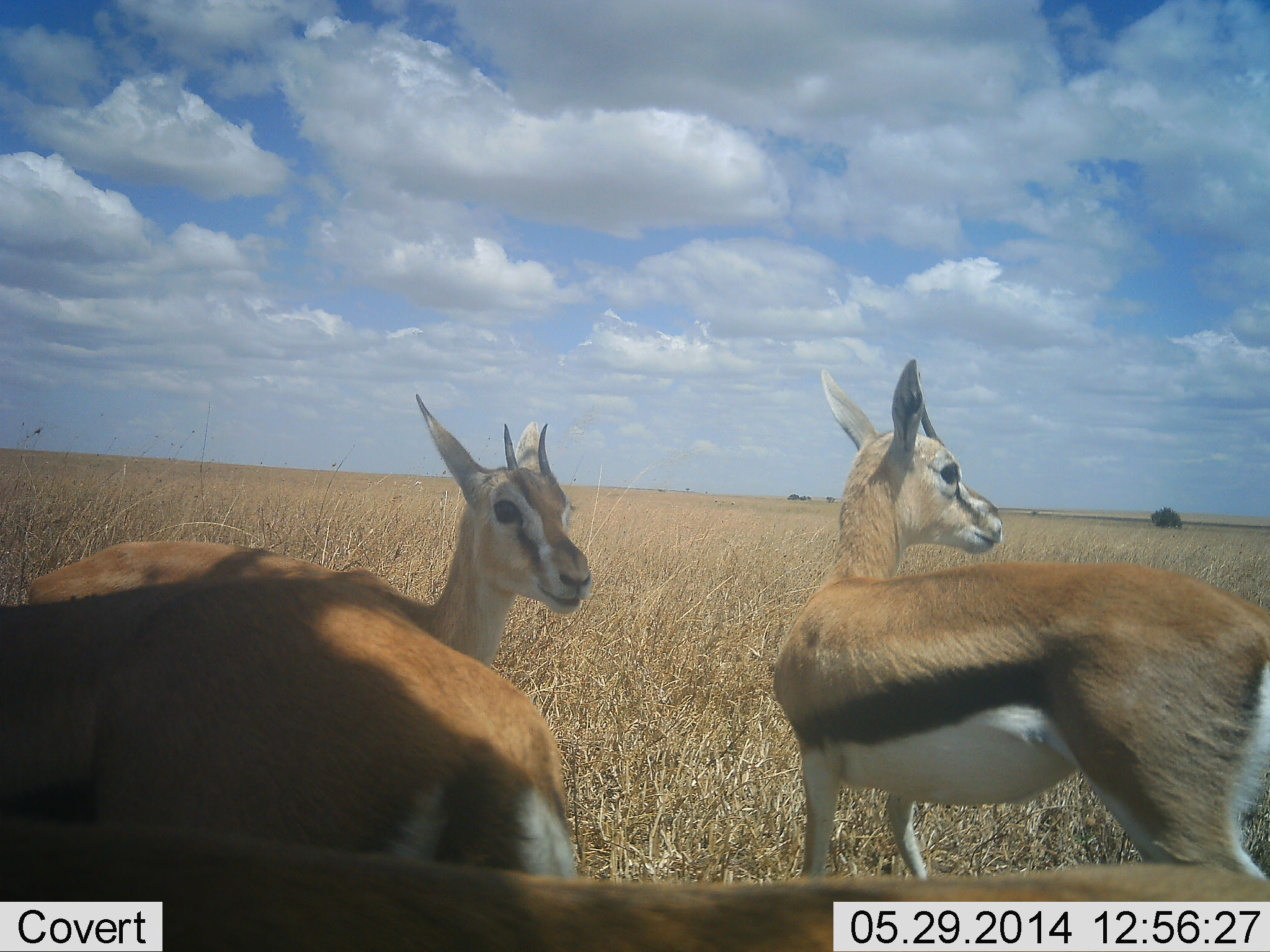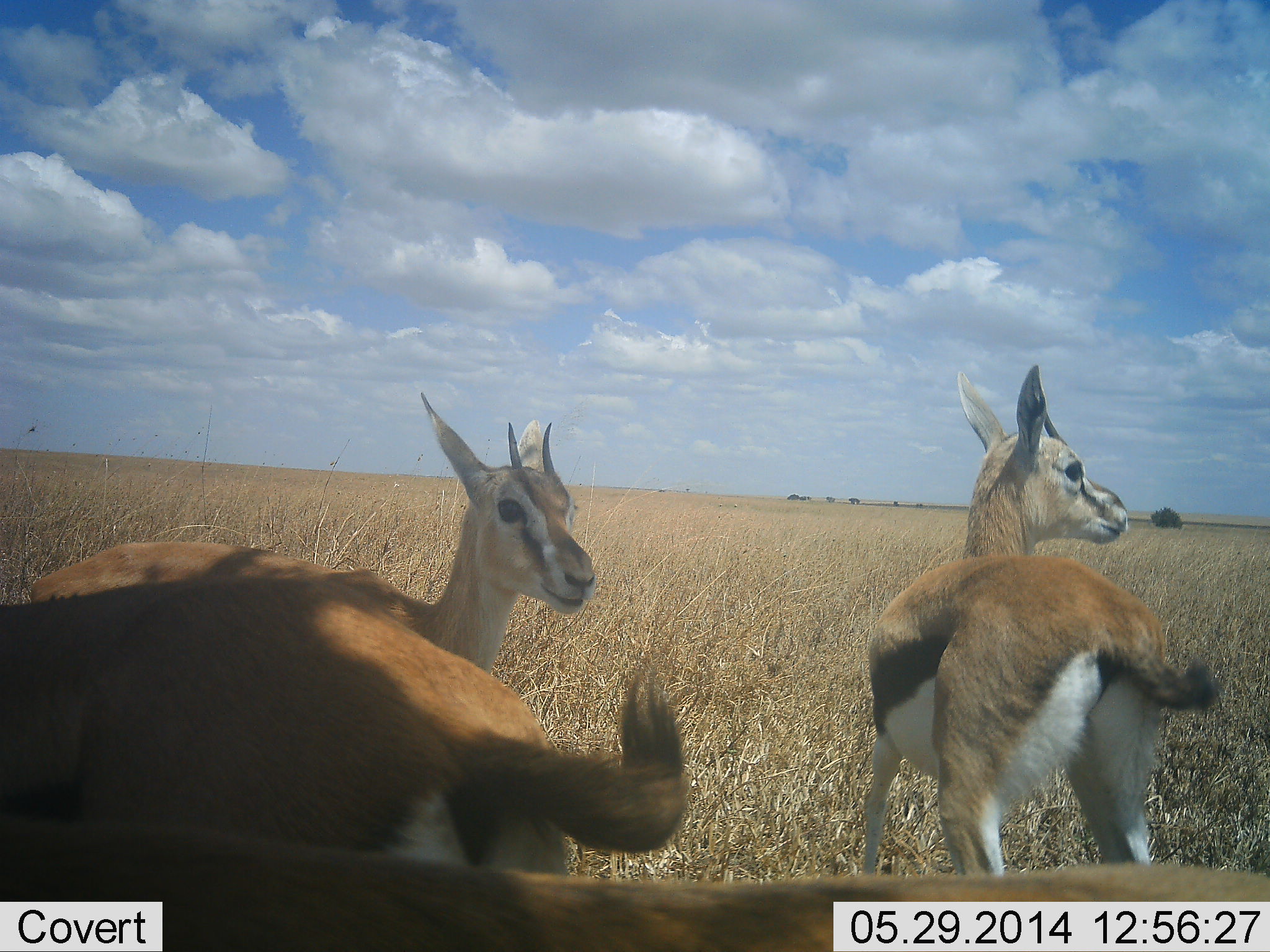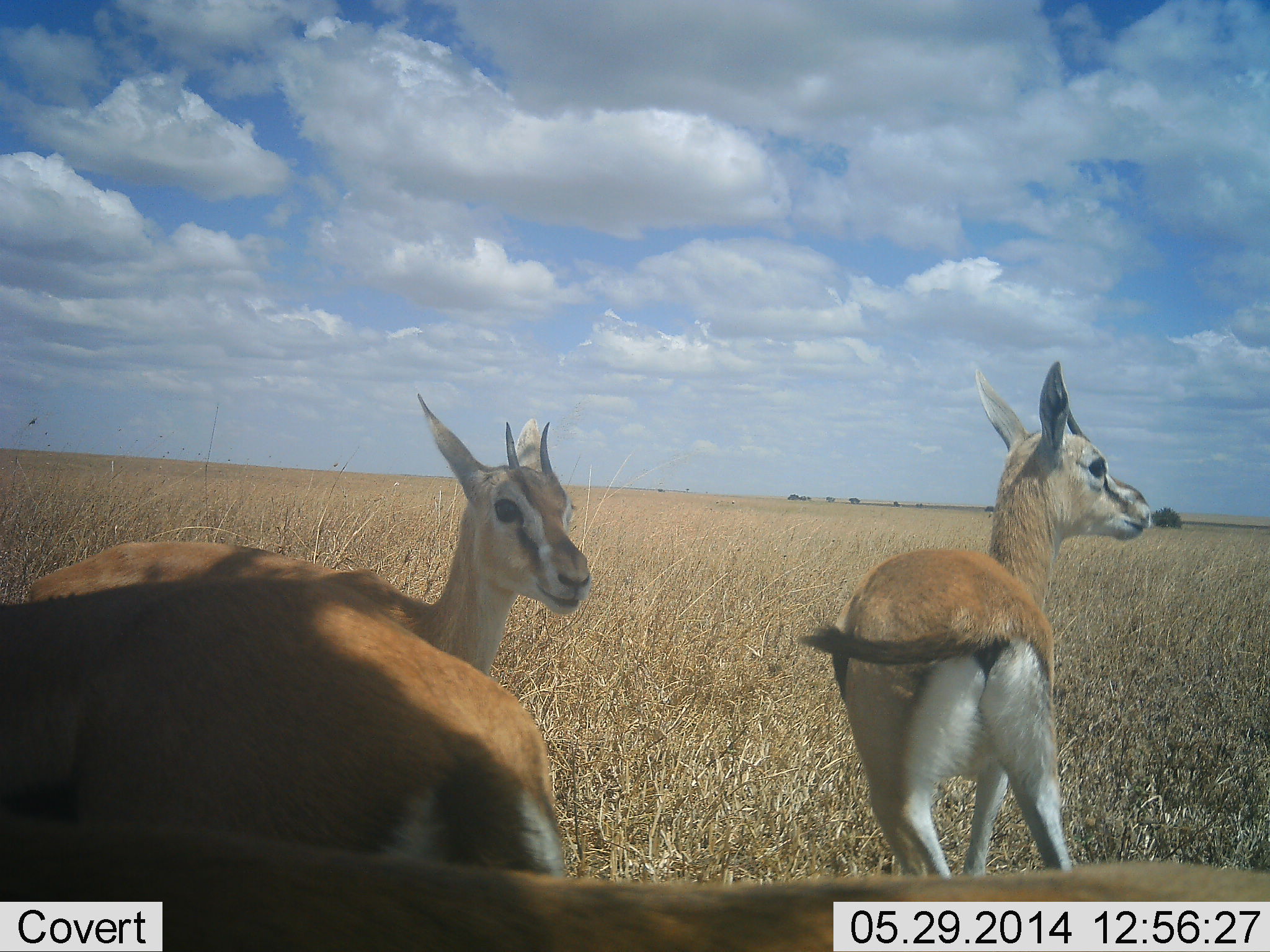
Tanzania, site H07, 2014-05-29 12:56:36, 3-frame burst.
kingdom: Animalia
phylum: Chordata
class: Mammalia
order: Artiodactyla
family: Bovidae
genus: Eudorcas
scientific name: Eudorcas thomsonii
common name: thomson's gazelle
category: gazellethomsons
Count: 4.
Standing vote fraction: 90%.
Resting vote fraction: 0%.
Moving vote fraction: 30%.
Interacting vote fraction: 0%.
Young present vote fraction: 0%.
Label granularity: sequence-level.